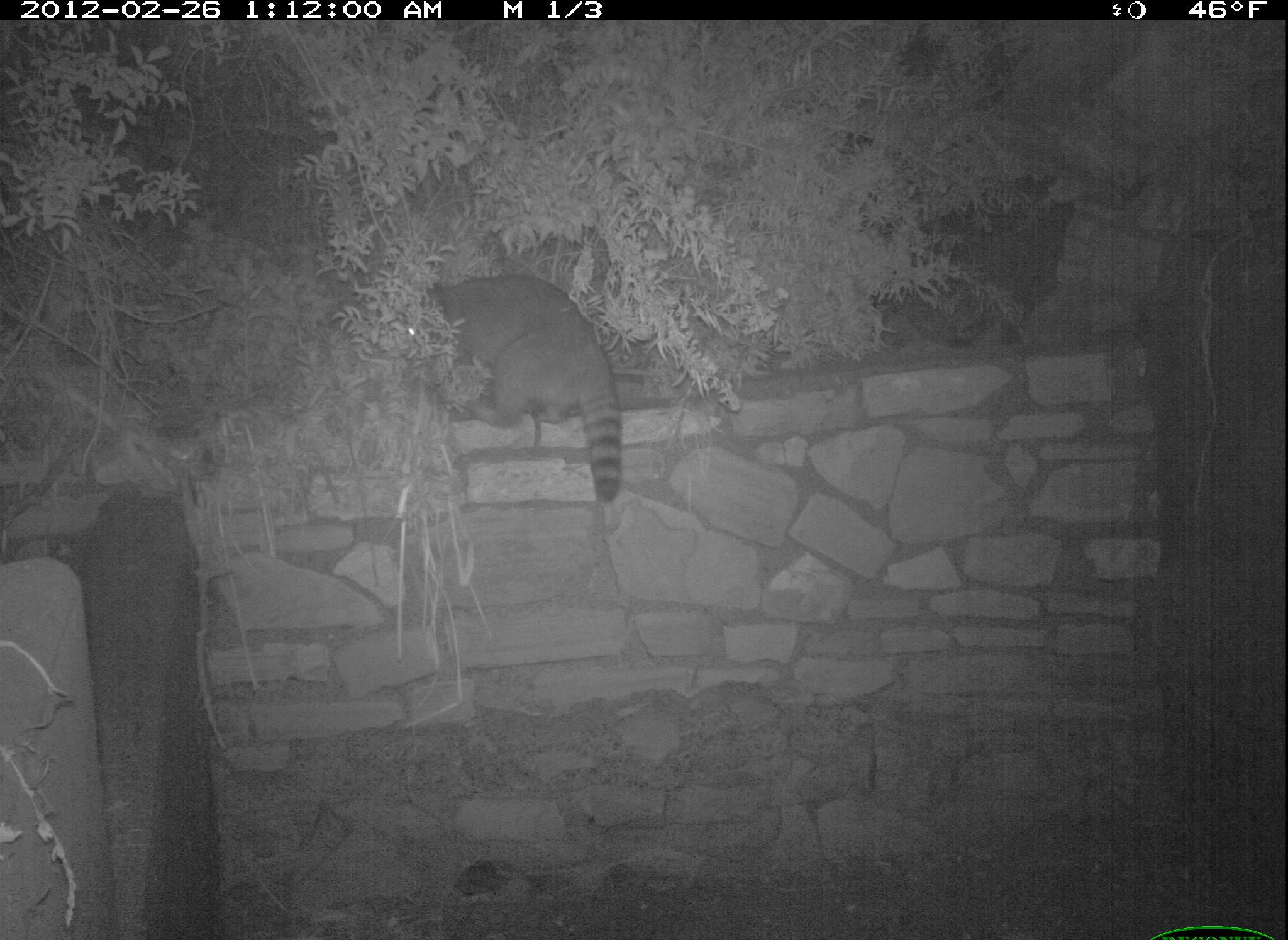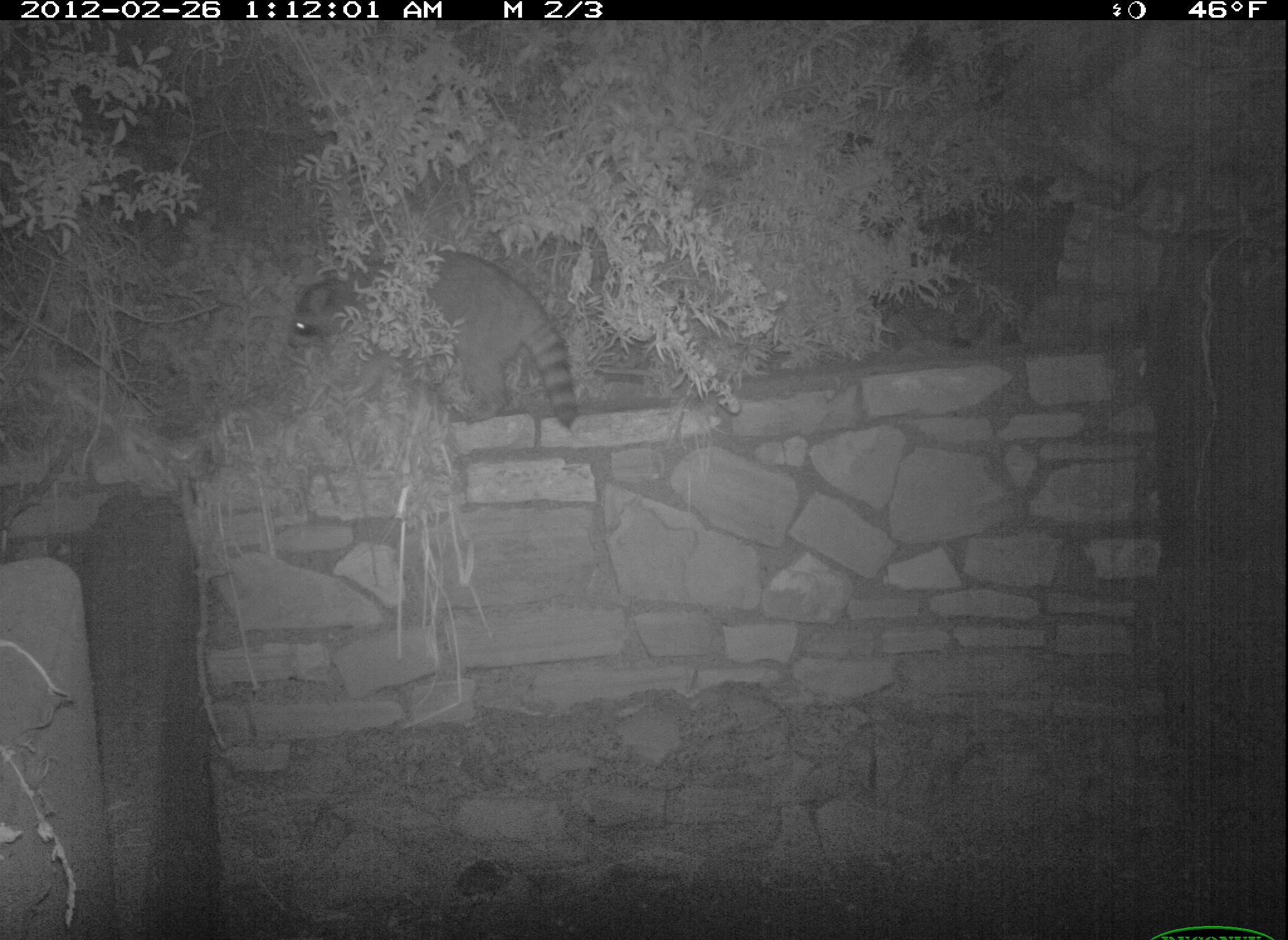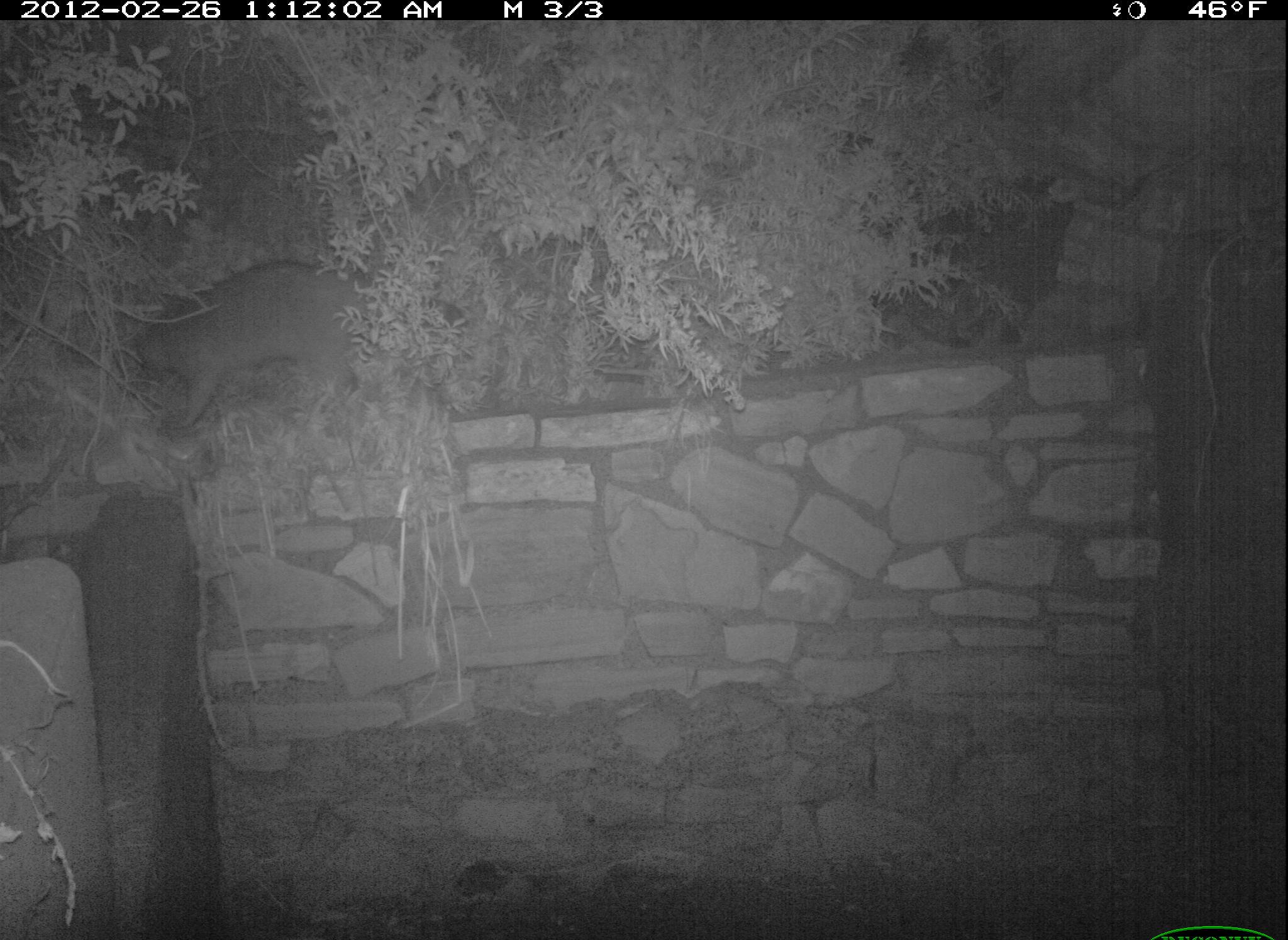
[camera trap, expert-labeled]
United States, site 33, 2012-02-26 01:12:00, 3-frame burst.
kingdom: Animalia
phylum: Chordata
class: Mammalia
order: Carnivora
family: Procyonidae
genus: Procyon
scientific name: Procyon lotor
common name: raccoon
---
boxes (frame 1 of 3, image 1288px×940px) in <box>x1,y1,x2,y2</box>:
raccoon: <box>399,271,626,510</box>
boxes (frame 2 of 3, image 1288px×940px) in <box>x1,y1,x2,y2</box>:
raccoon: <box>282,237,596,448</box>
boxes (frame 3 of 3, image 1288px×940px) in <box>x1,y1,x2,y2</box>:
raccoon: <box>127,253,480,443</box>